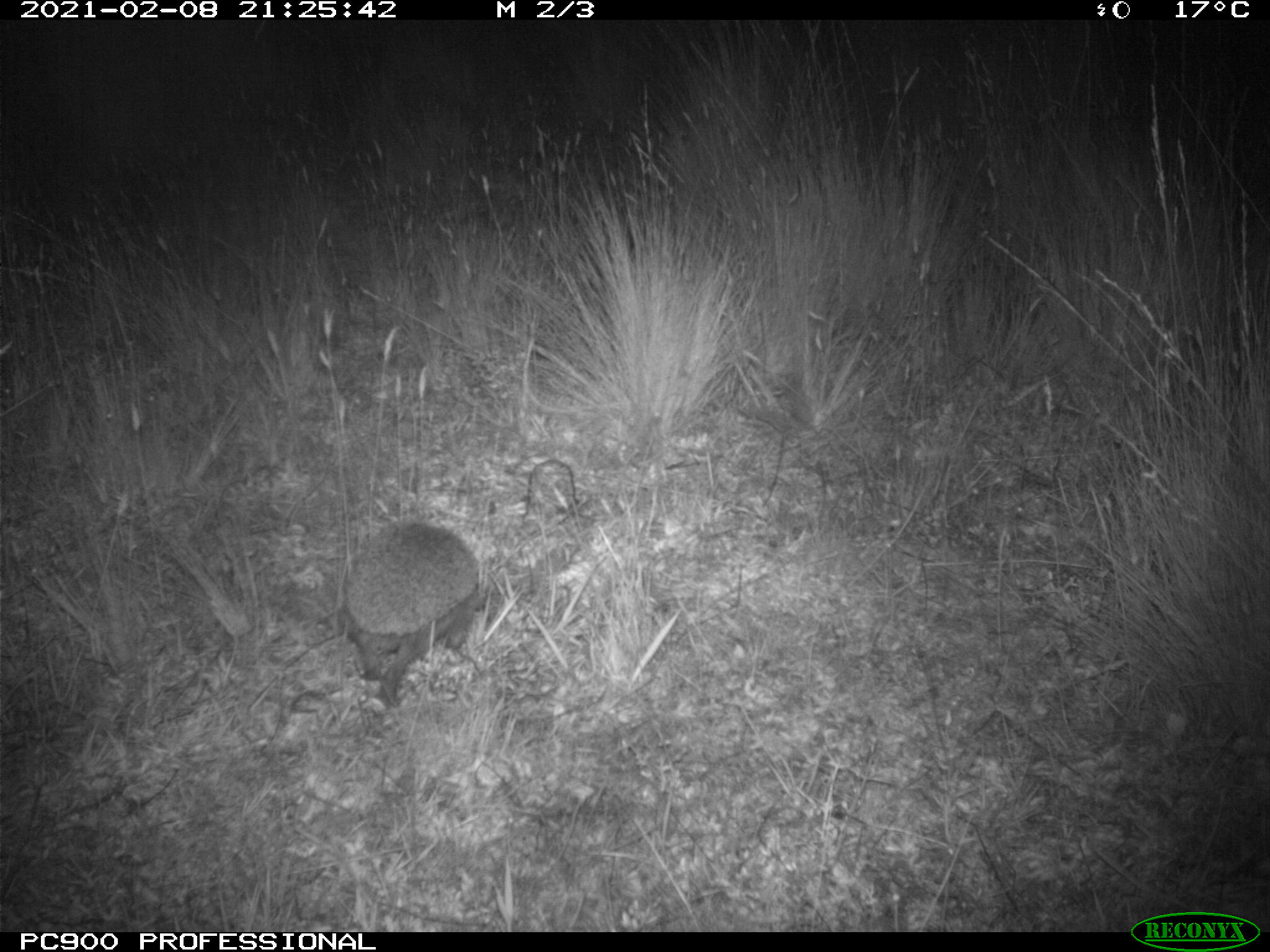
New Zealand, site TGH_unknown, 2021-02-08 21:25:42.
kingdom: Animalia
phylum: Chordata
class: Mammalia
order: Eulipotyphla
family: Erinaceidae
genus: Erinaceus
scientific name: Erinaceus europaeus europaeus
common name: european hedgehog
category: hedgehog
Hedgehog (european hedgehog) (Erinaceus europaeus europaeus).